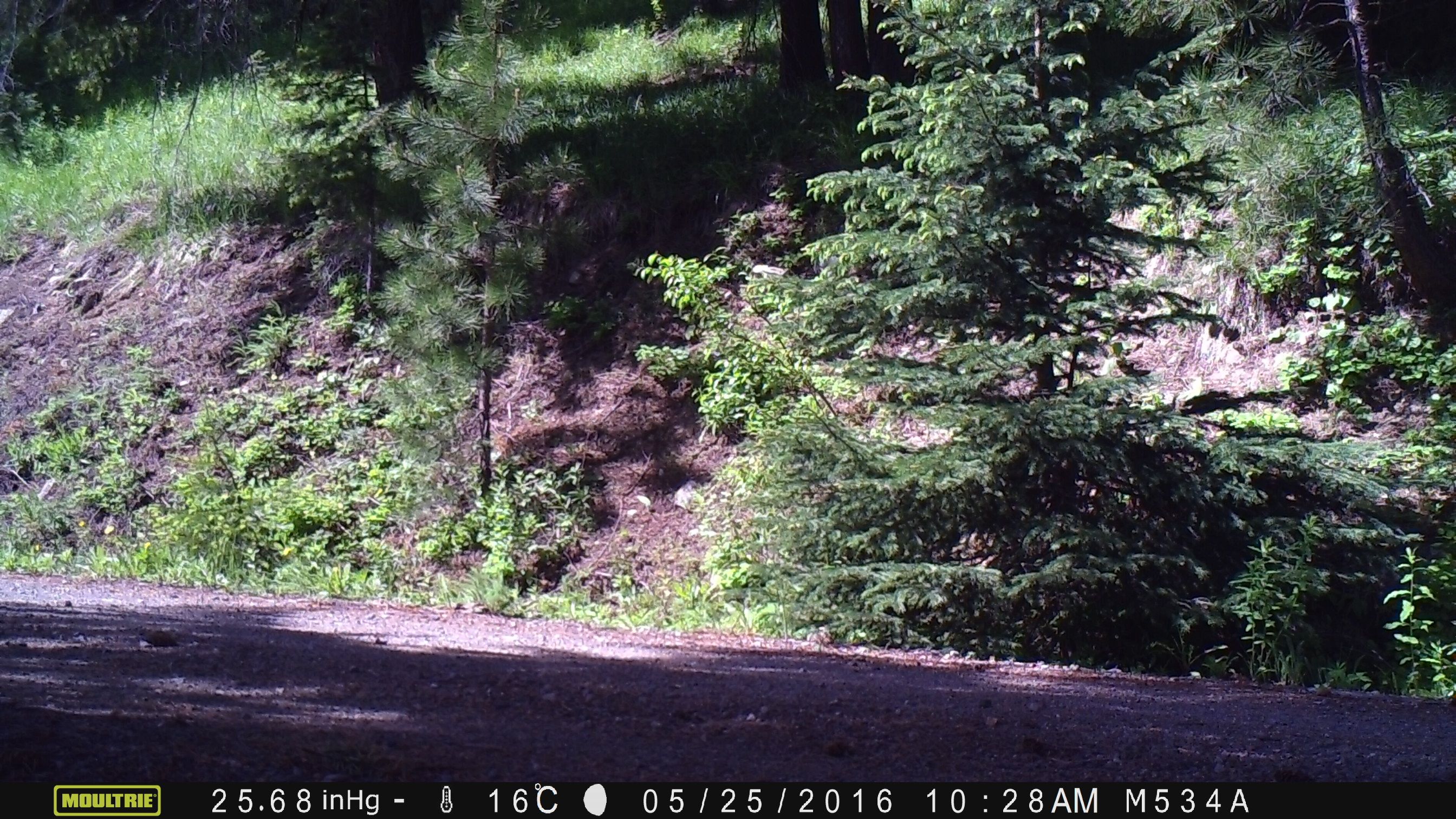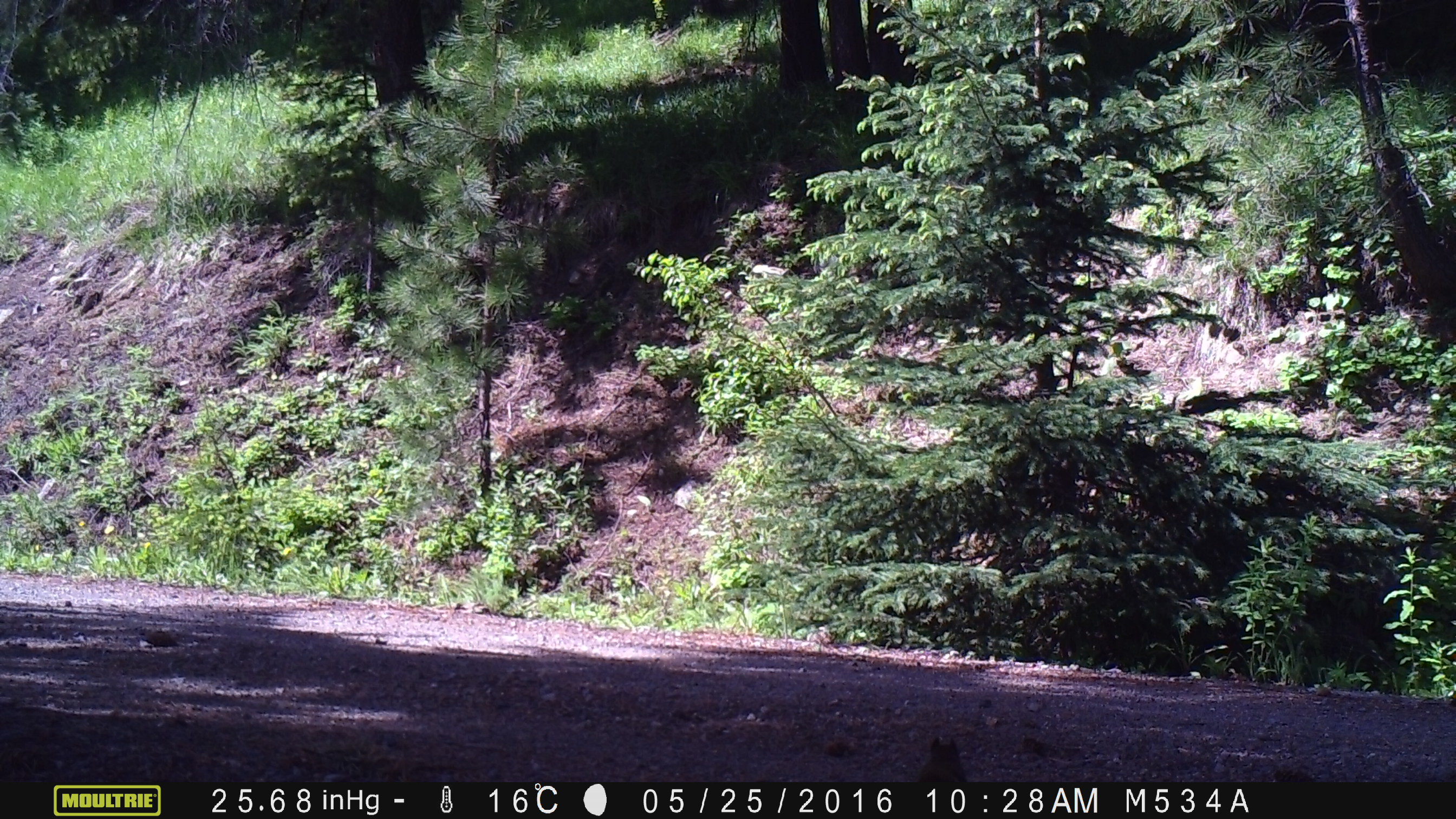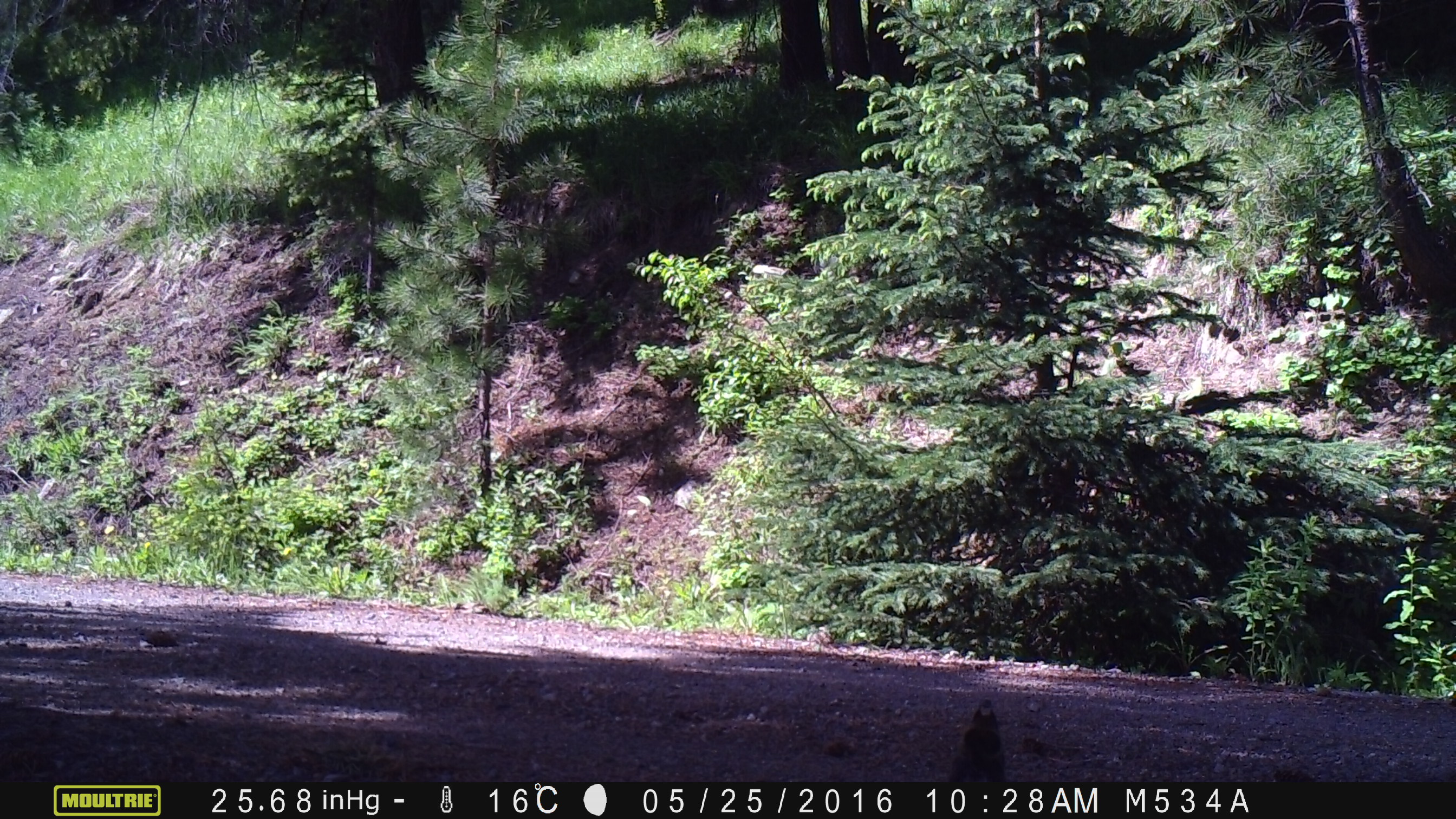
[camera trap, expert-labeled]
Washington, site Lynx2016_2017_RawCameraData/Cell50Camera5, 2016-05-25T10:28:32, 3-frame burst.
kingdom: Animalia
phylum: Chordata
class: Mammalia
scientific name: Mammalia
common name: small mammal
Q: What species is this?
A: Small mammal (Mammalia).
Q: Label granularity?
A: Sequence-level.